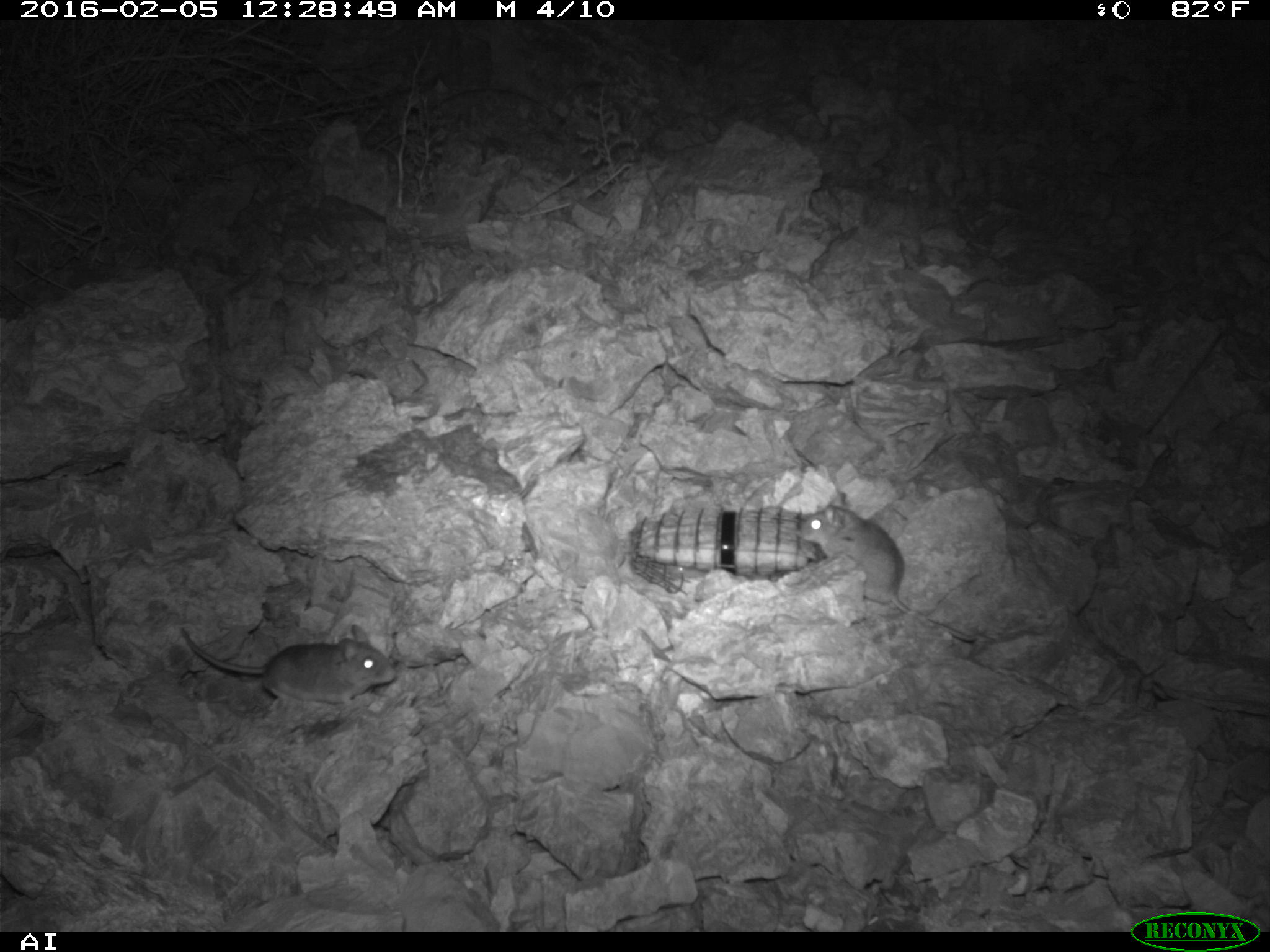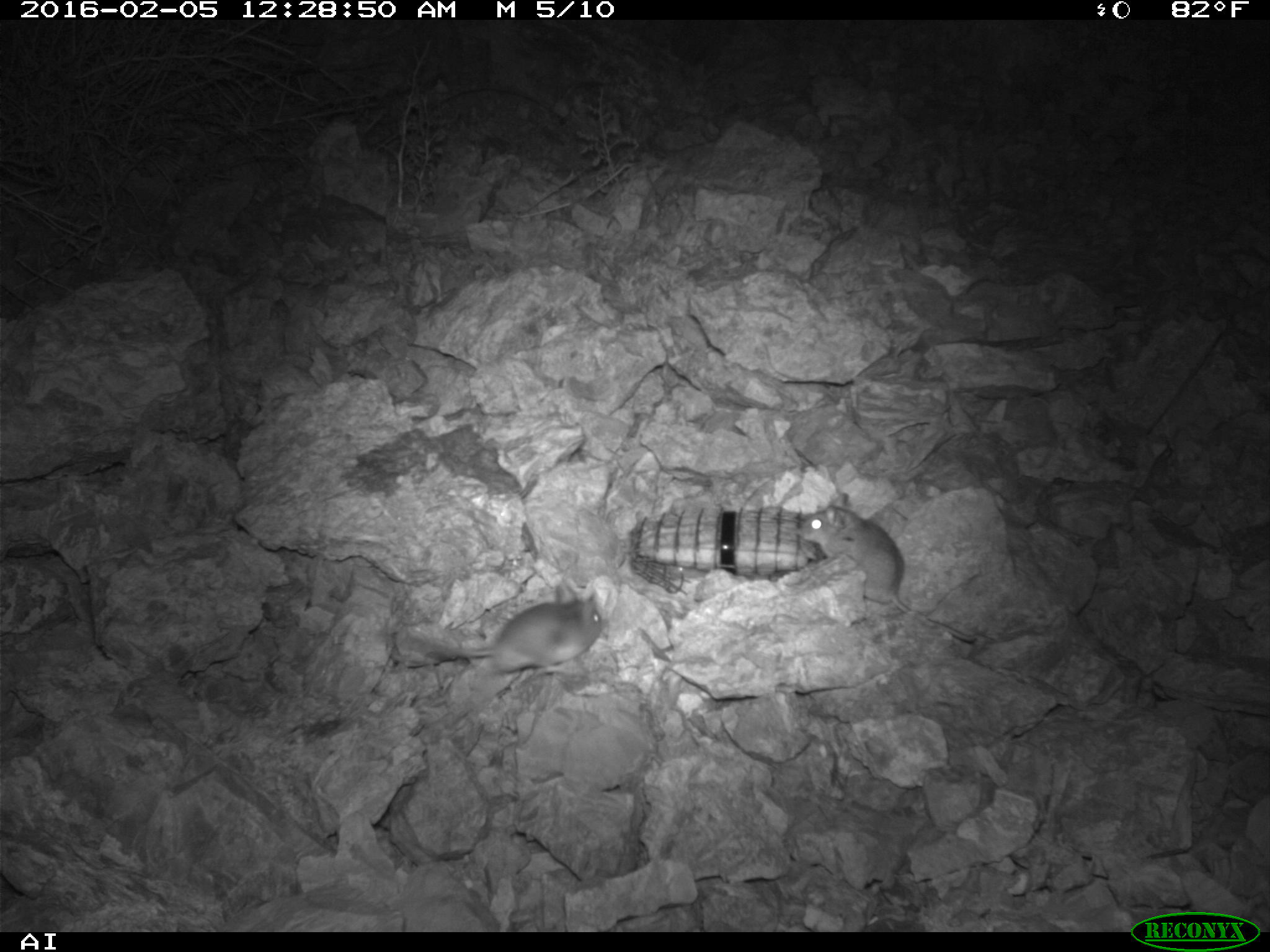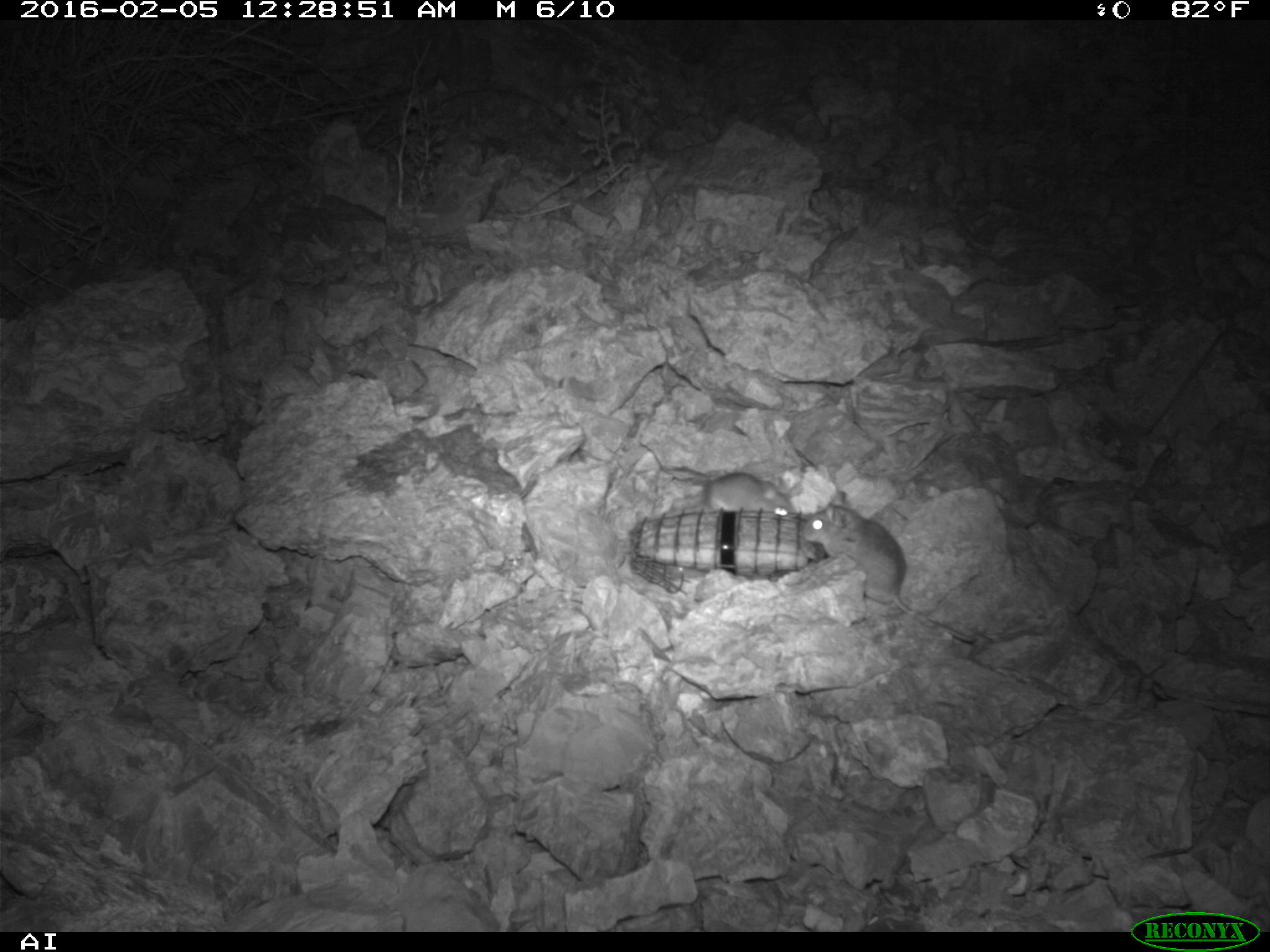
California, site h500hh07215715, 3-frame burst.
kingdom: Animalia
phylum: Chordata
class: Mammalia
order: Rodentia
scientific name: Rodentia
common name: rodent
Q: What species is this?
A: Rodent (Rodentia).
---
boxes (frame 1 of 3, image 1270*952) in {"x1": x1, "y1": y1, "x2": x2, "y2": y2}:
rodent: {"x1": 799, "y1": 491, "x2": 994, "y2": 642}; {"x1": 179, "y1": 624, "x2": 398, "y2": 705}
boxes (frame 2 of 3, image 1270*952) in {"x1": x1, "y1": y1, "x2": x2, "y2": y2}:
rodent: {"x1": 798, "y1": 492, "x2": 976, "y2": 638}; {"x1": 403, "y1": 578, "x2": 605, "y2": 676}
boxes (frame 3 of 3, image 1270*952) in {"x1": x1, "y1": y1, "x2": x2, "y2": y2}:
rodent: {"x1": 797, "y1": 490, "x2": 976, "y2": 642}; {"x1": 701, "y1": 470, "x2": 797, "y2": 515}